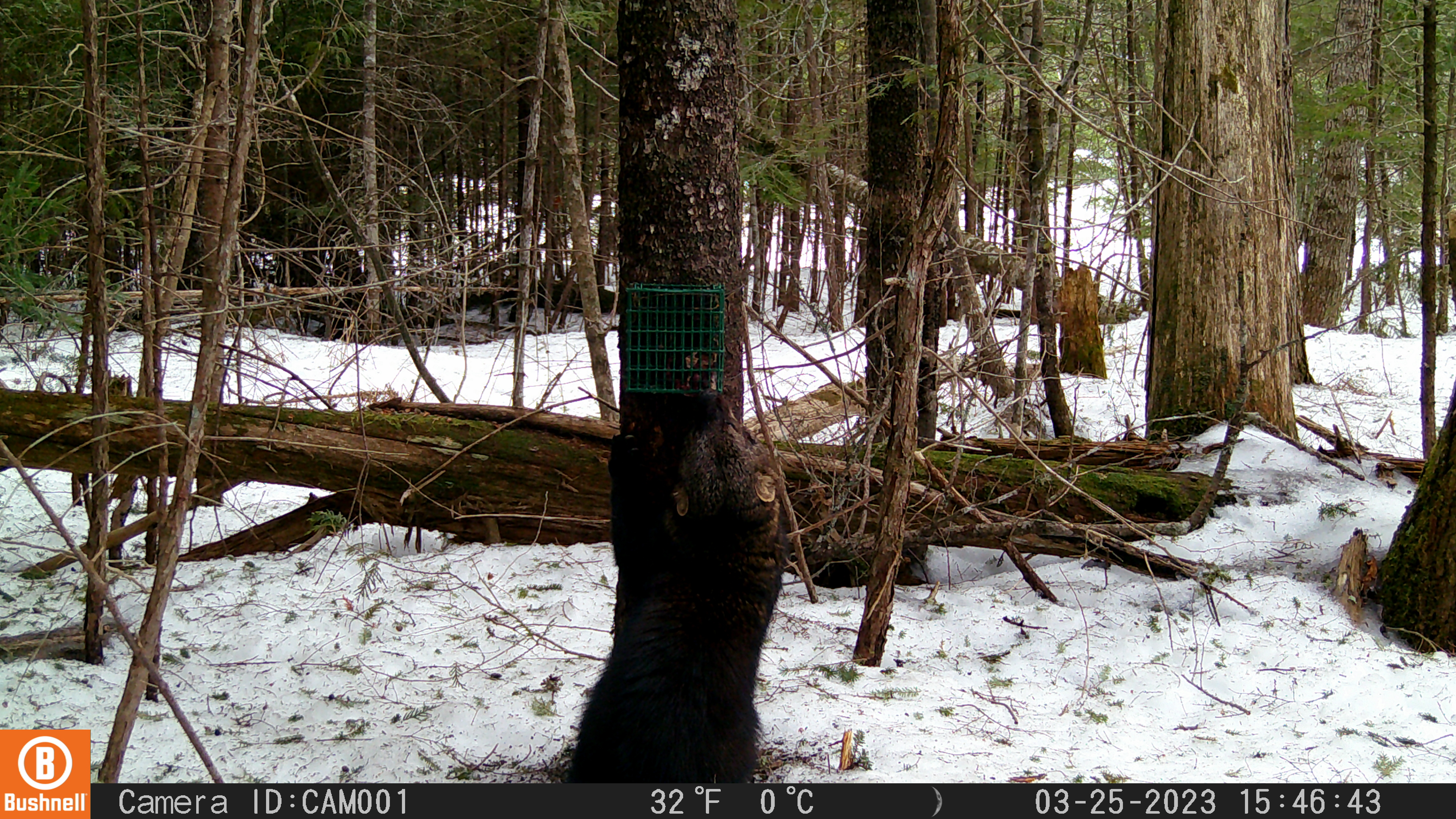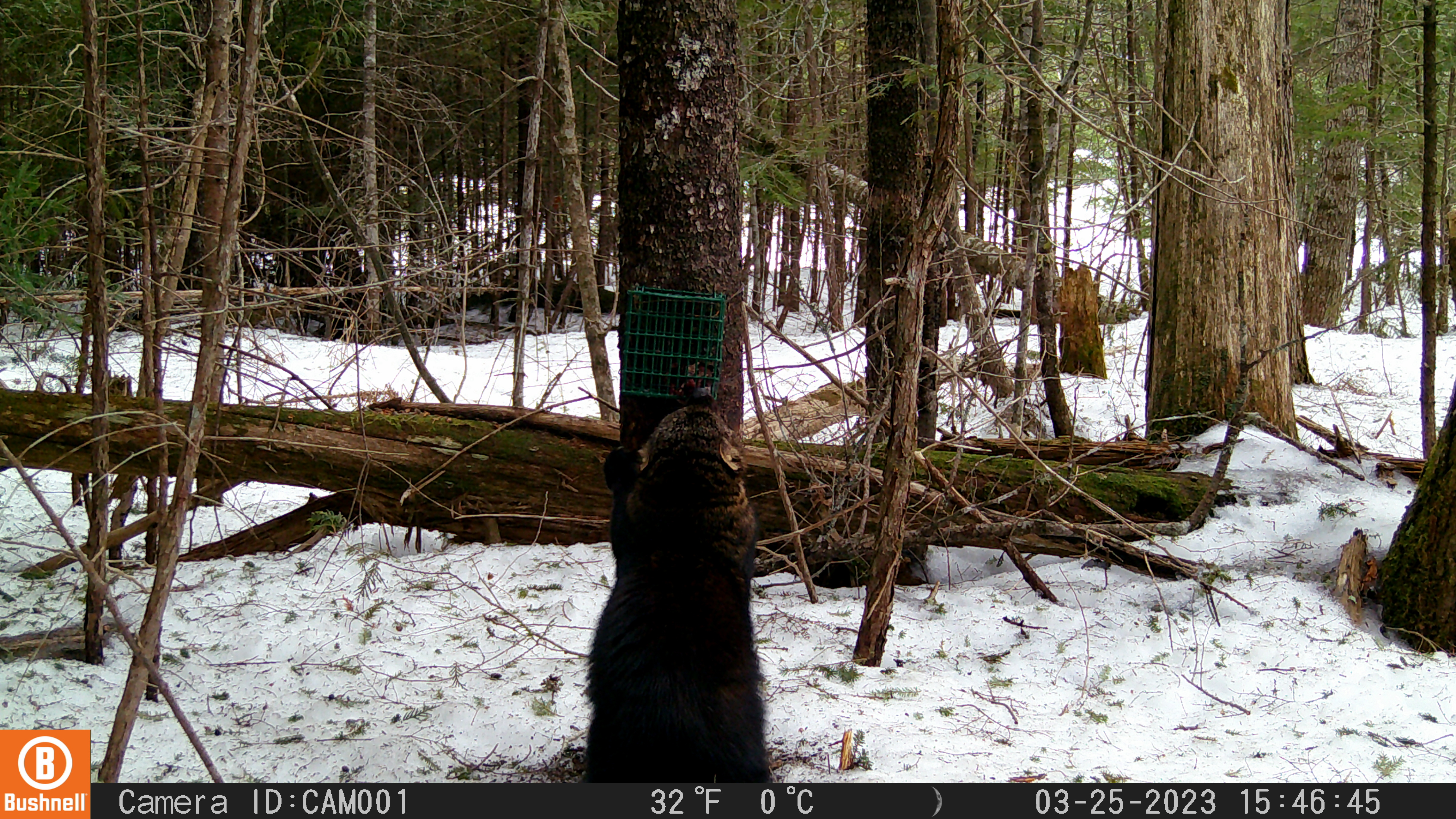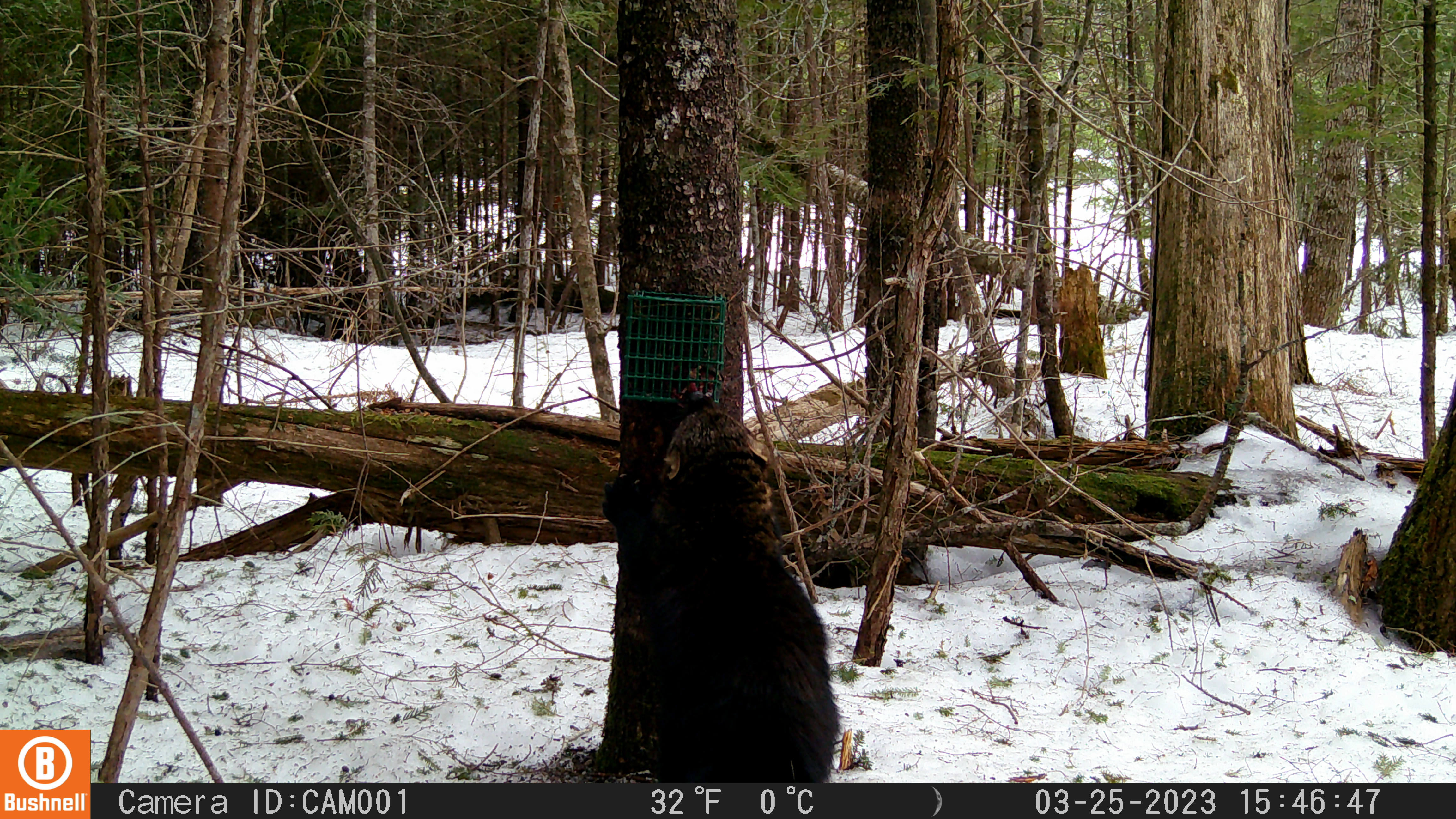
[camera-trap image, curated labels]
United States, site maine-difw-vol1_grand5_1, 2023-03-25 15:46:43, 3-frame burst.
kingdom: Animalia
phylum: Chordata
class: Mammalia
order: Carnivora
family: Mustelidae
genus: Pekania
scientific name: Pekania pennanti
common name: fisher